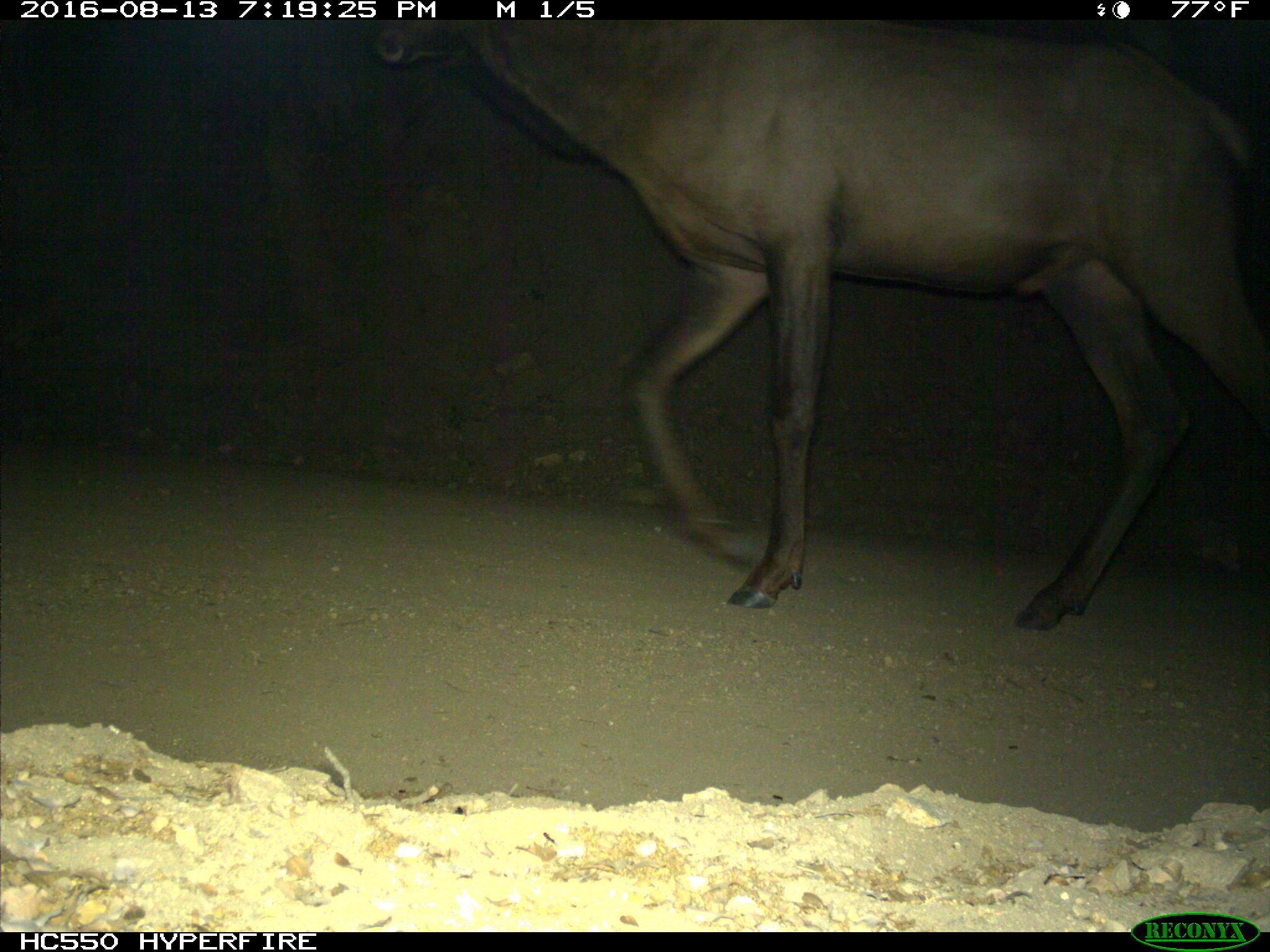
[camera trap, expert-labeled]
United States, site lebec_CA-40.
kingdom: Animalia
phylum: Chordata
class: Mammalia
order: Artiodactyla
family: Cervidae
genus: Cervus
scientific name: Cervus canadensis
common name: elk